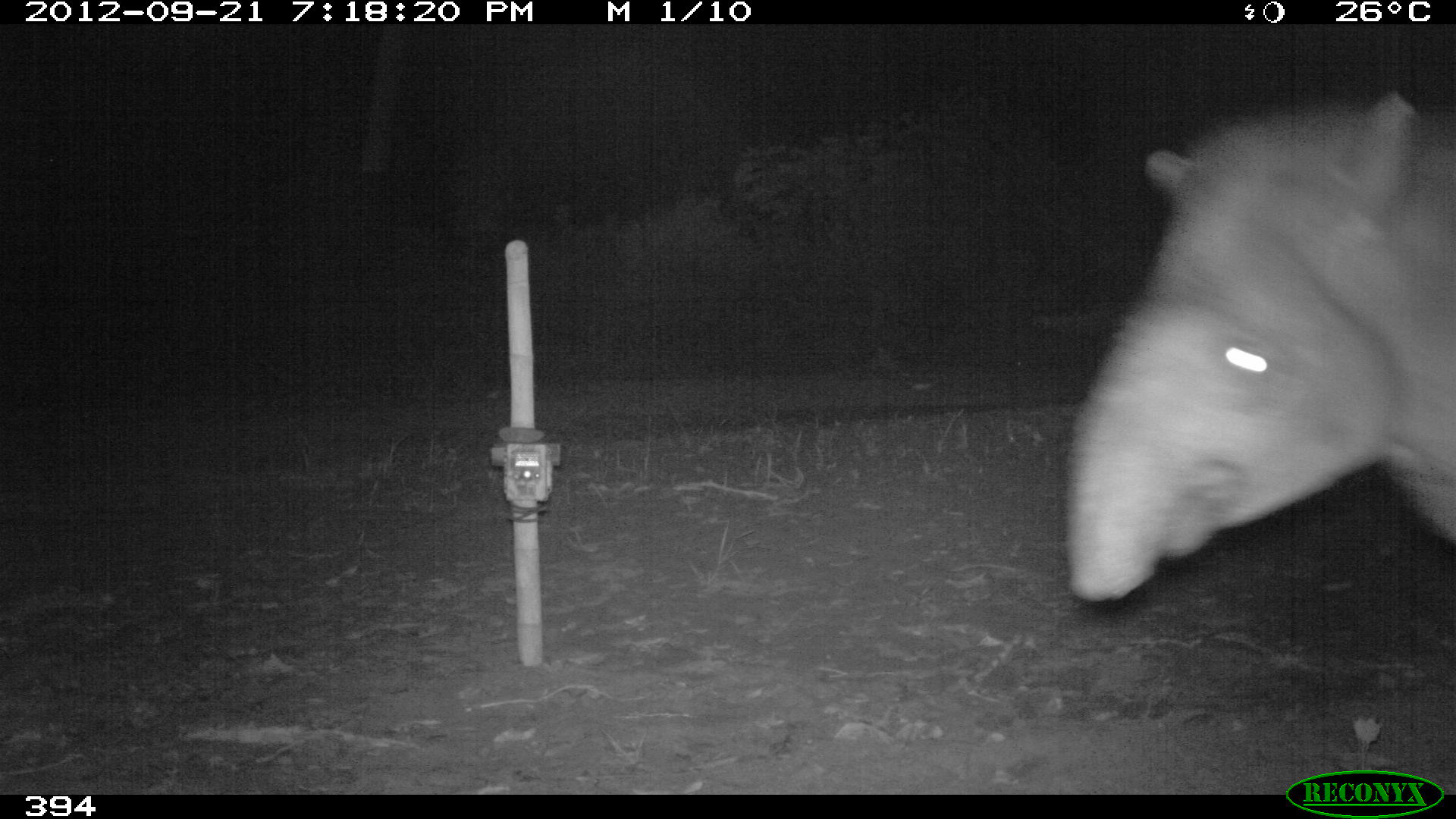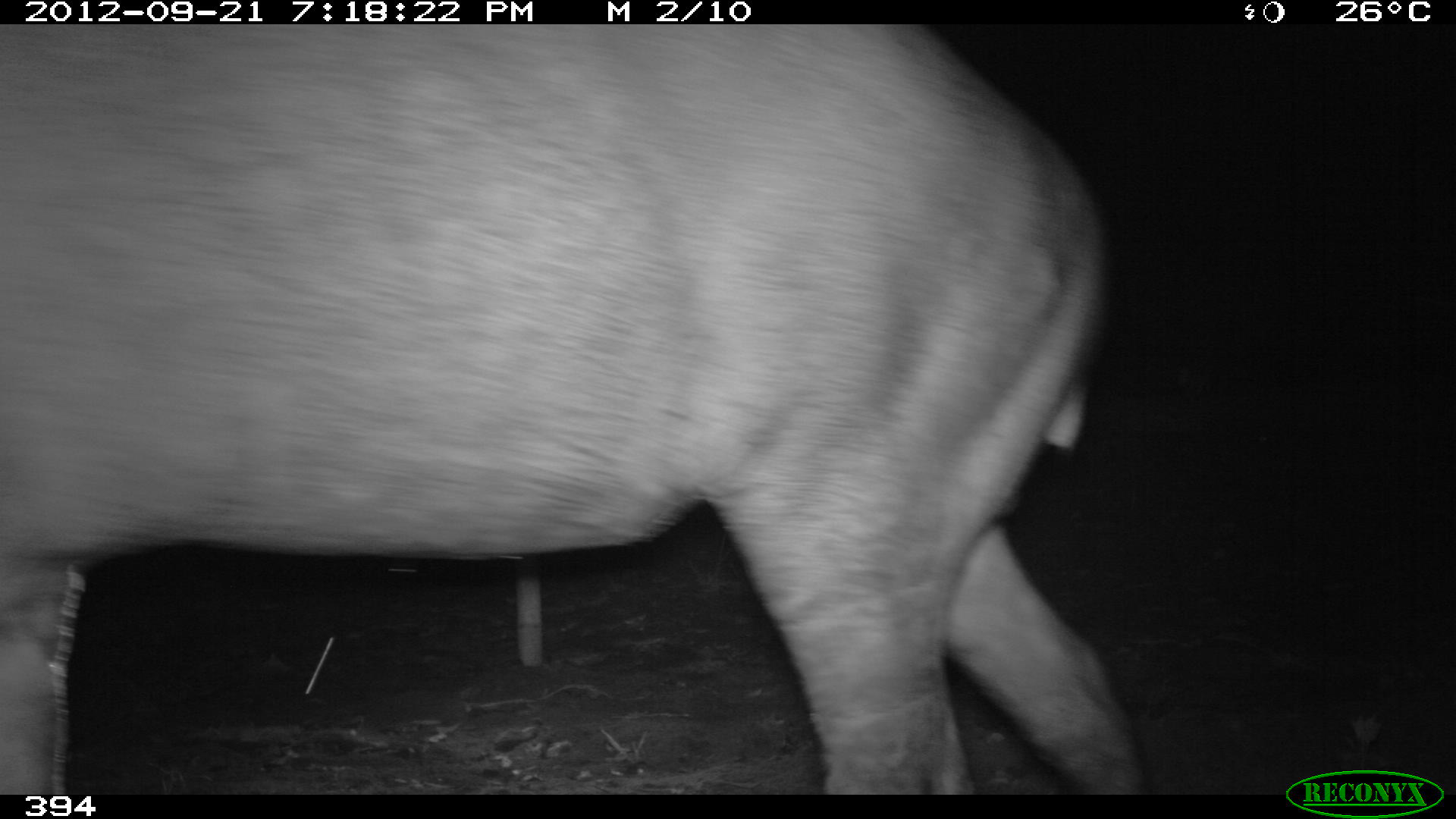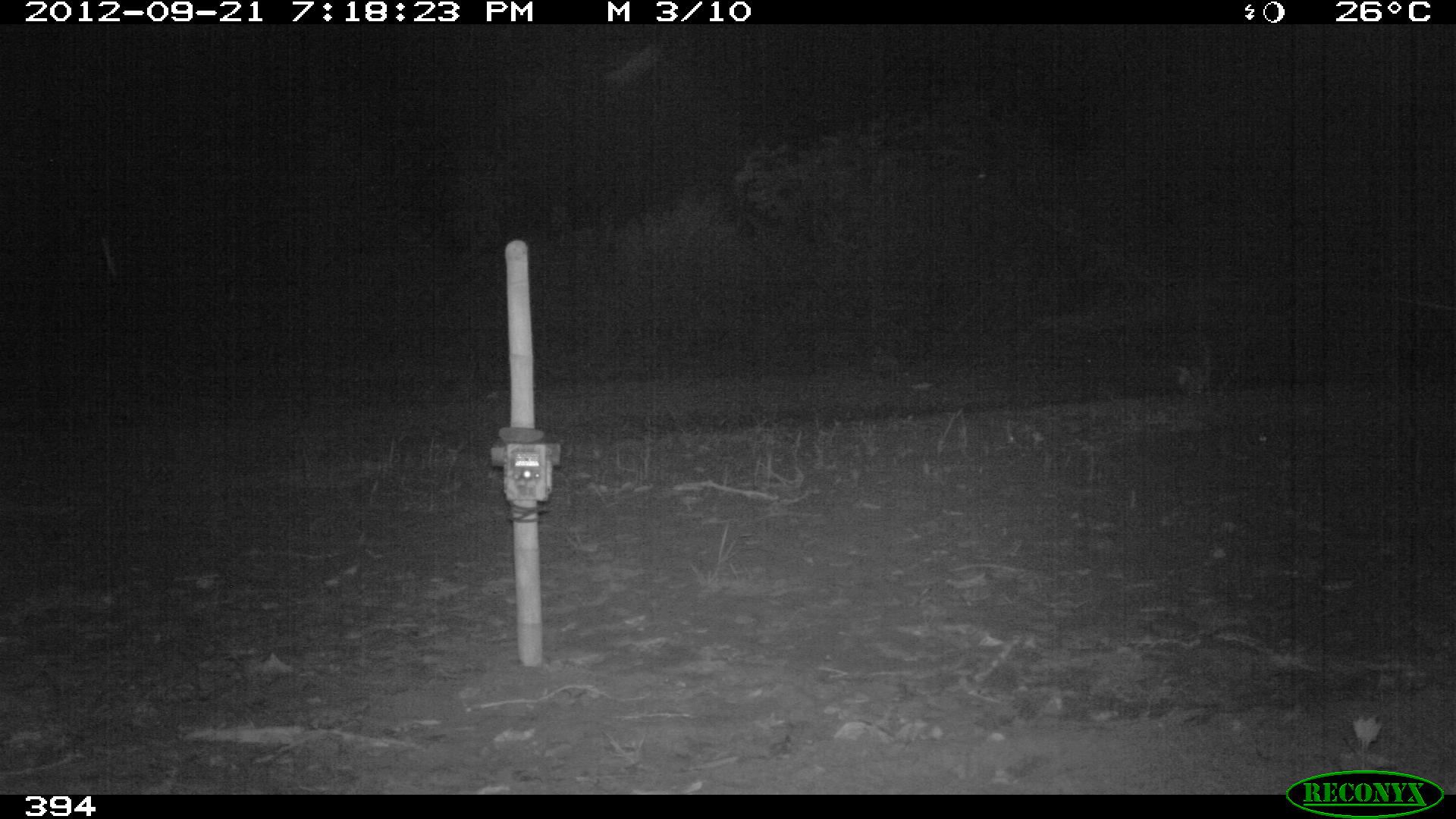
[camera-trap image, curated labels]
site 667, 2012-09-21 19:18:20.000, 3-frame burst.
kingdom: Animalia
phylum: Chordata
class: Mammalia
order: Perissodactyla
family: Tapiridae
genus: Tapirus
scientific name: Tapirus terrestris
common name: south american tapir